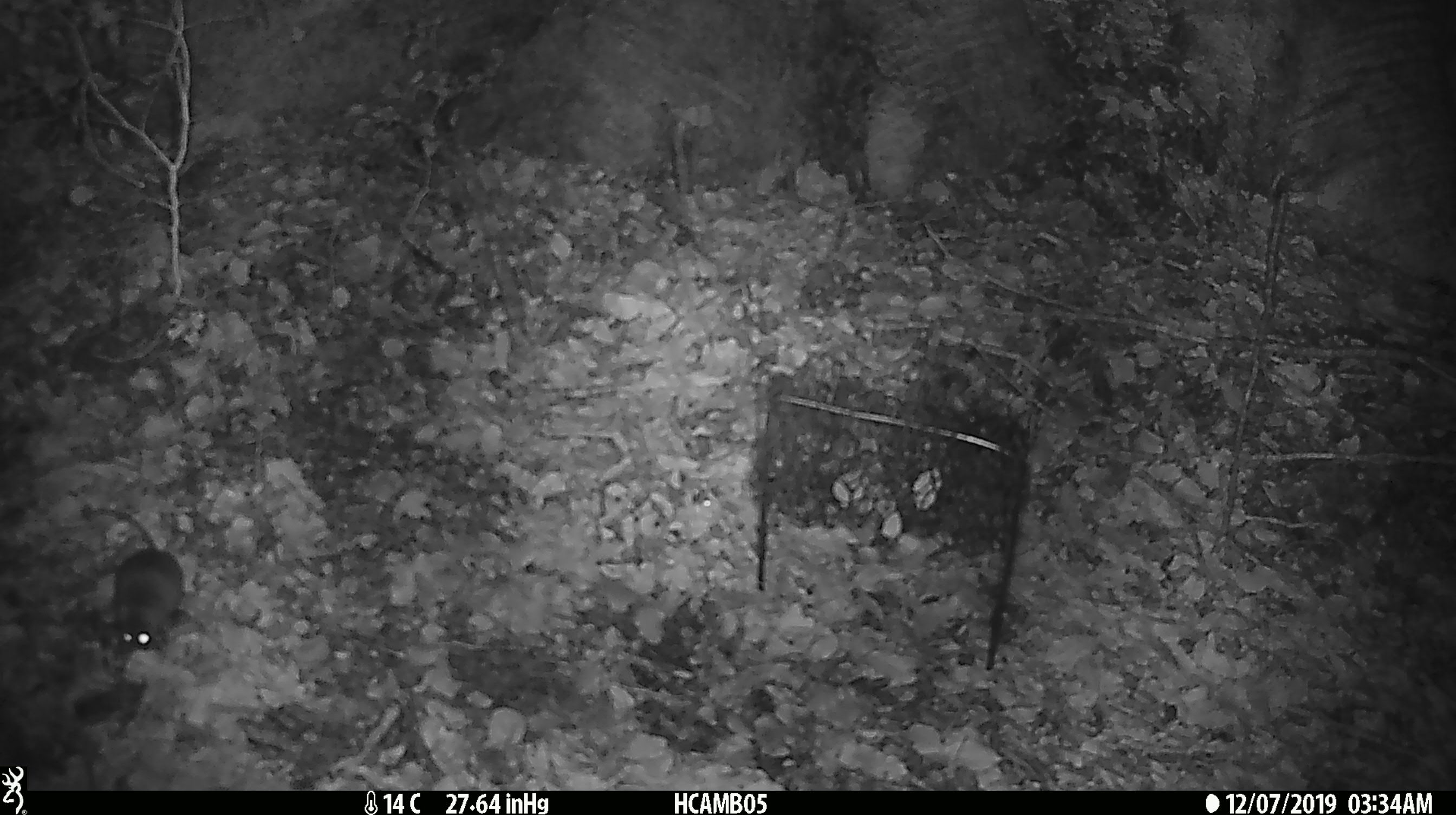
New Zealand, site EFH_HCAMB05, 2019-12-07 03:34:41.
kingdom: Animalia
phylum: Chordata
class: Mammalia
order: Rodentia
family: Muridae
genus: Mus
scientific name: Mus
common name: mouse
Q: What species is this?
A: Mouse (Mus).